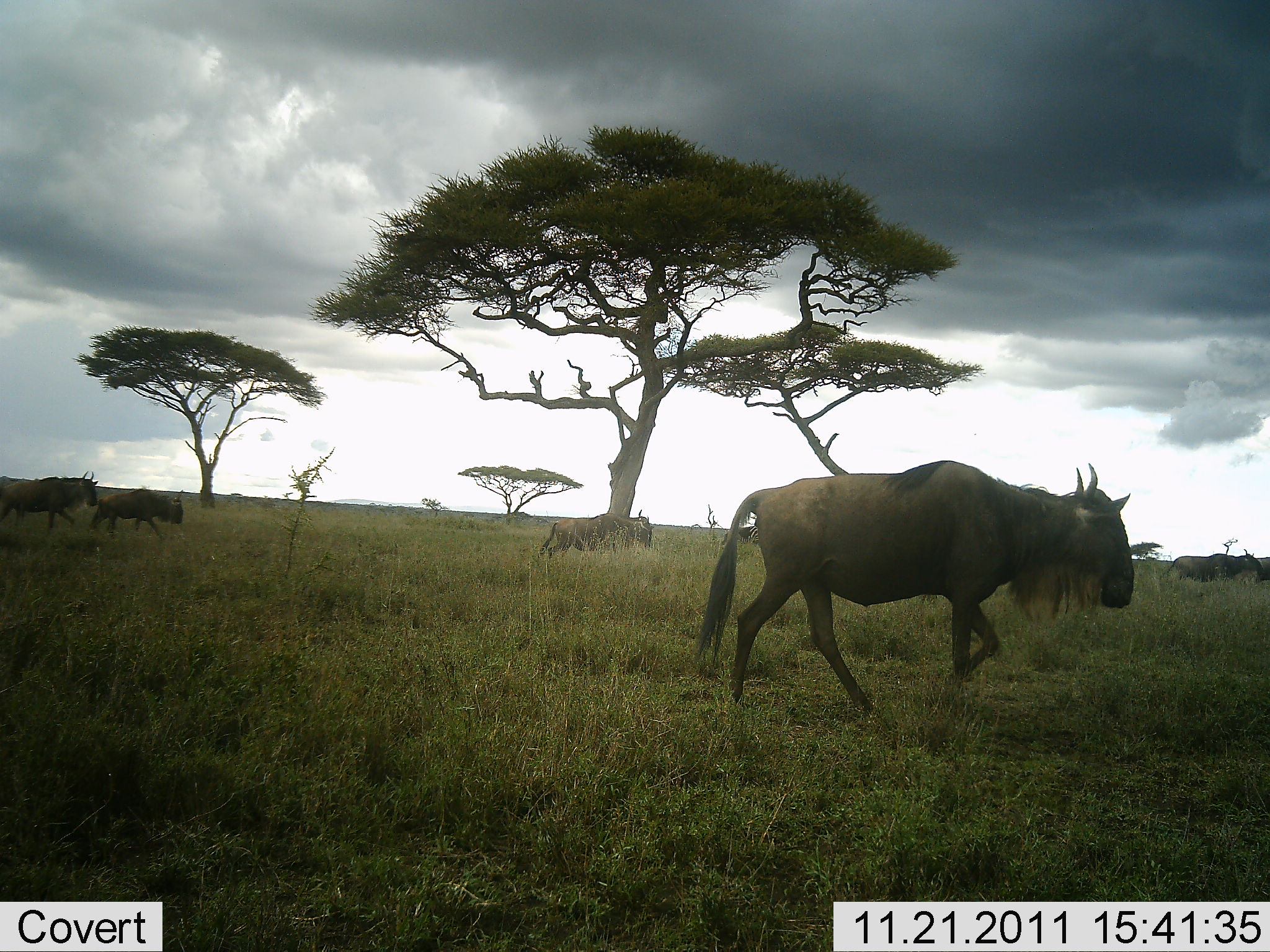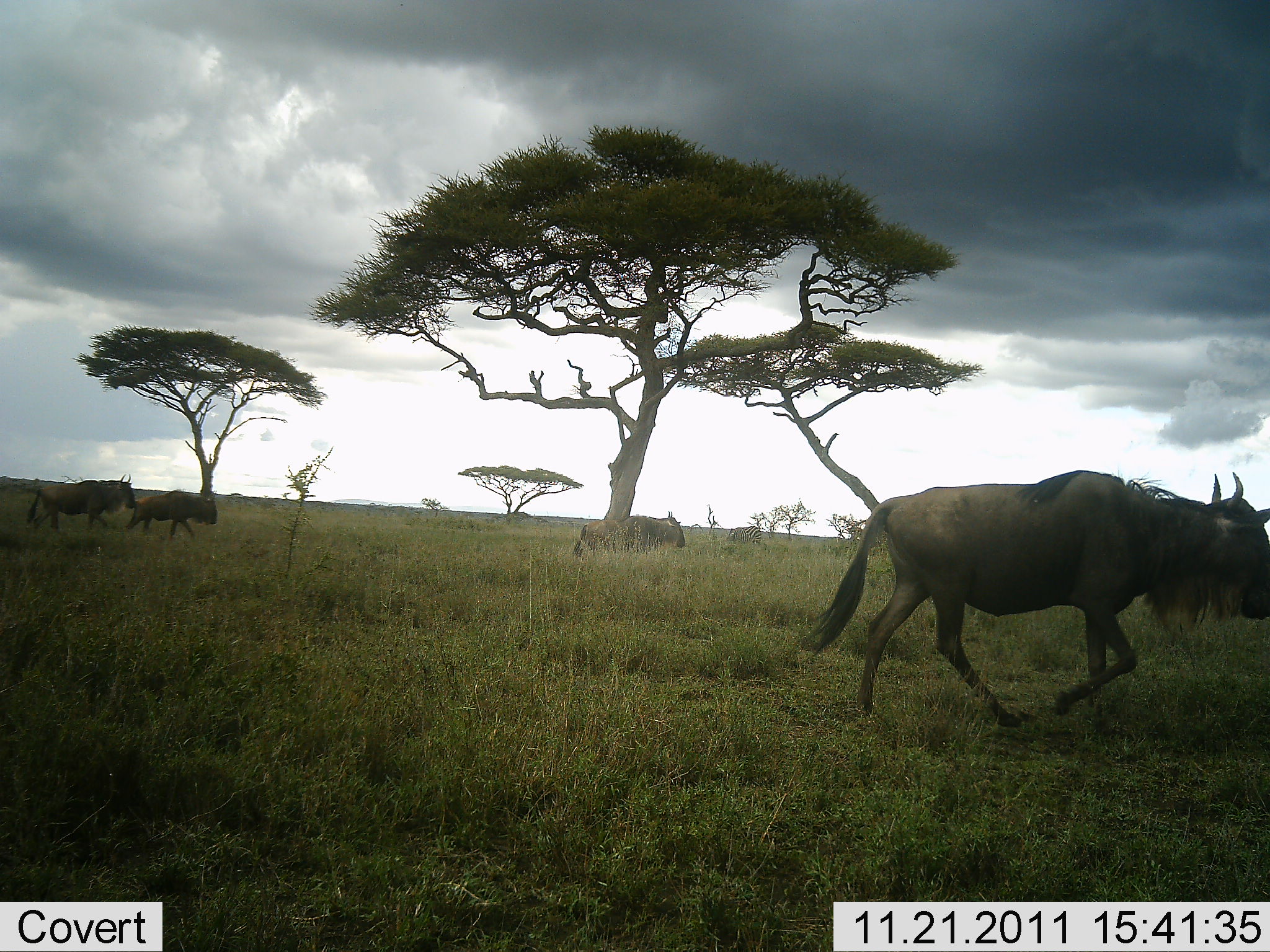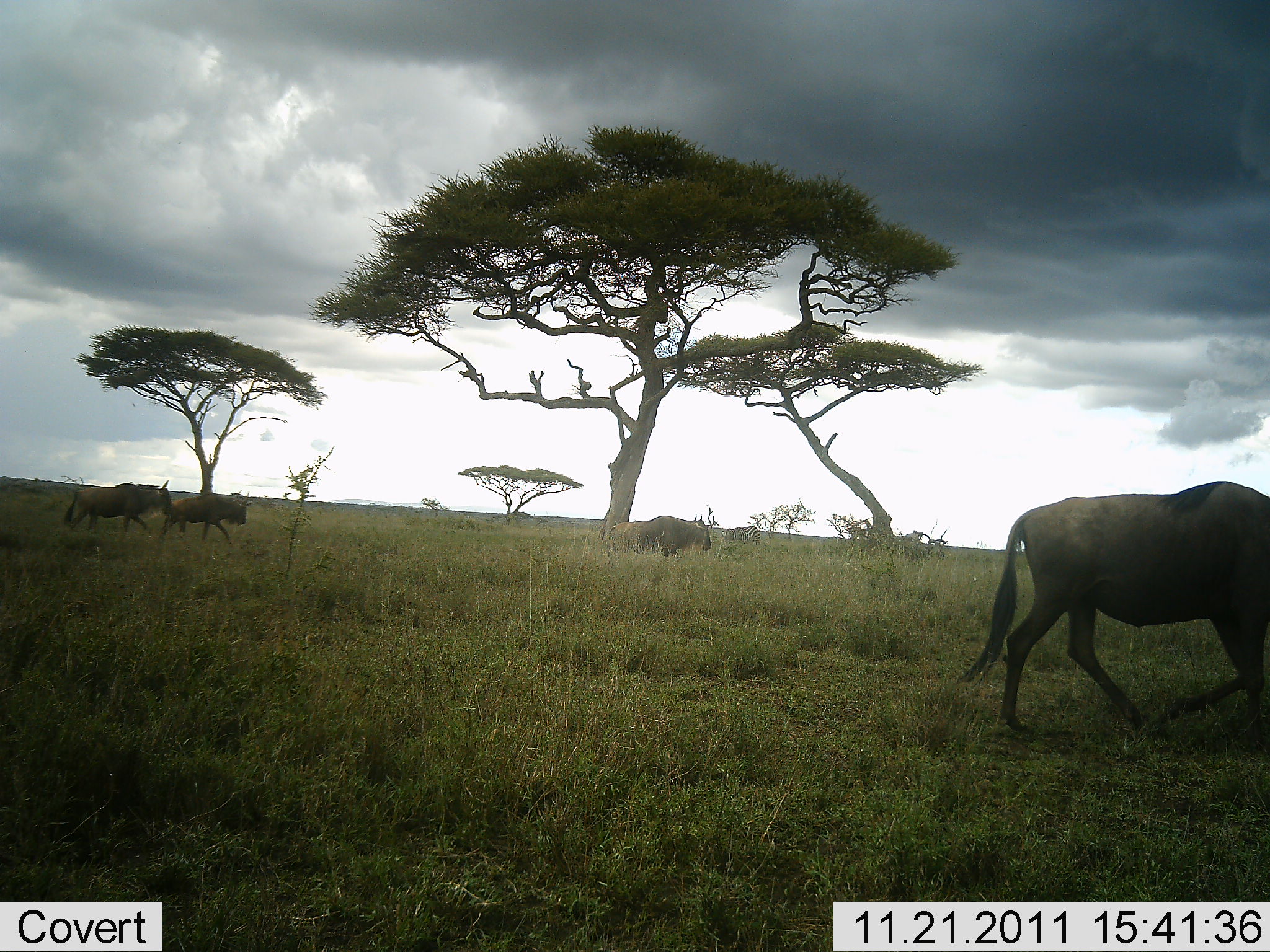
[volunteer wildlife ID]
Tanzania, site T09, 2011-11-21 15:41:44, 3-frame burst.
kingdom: Animalia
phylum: Chordata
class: Mammalia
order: Artiodactyla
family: Bovidae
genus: Connochaetes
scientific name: Connochaetes taurinus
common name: blue wildebeest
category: wildebeest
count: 5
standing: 8%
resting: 0%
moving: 100%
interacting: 0%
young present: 0%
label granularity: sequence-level